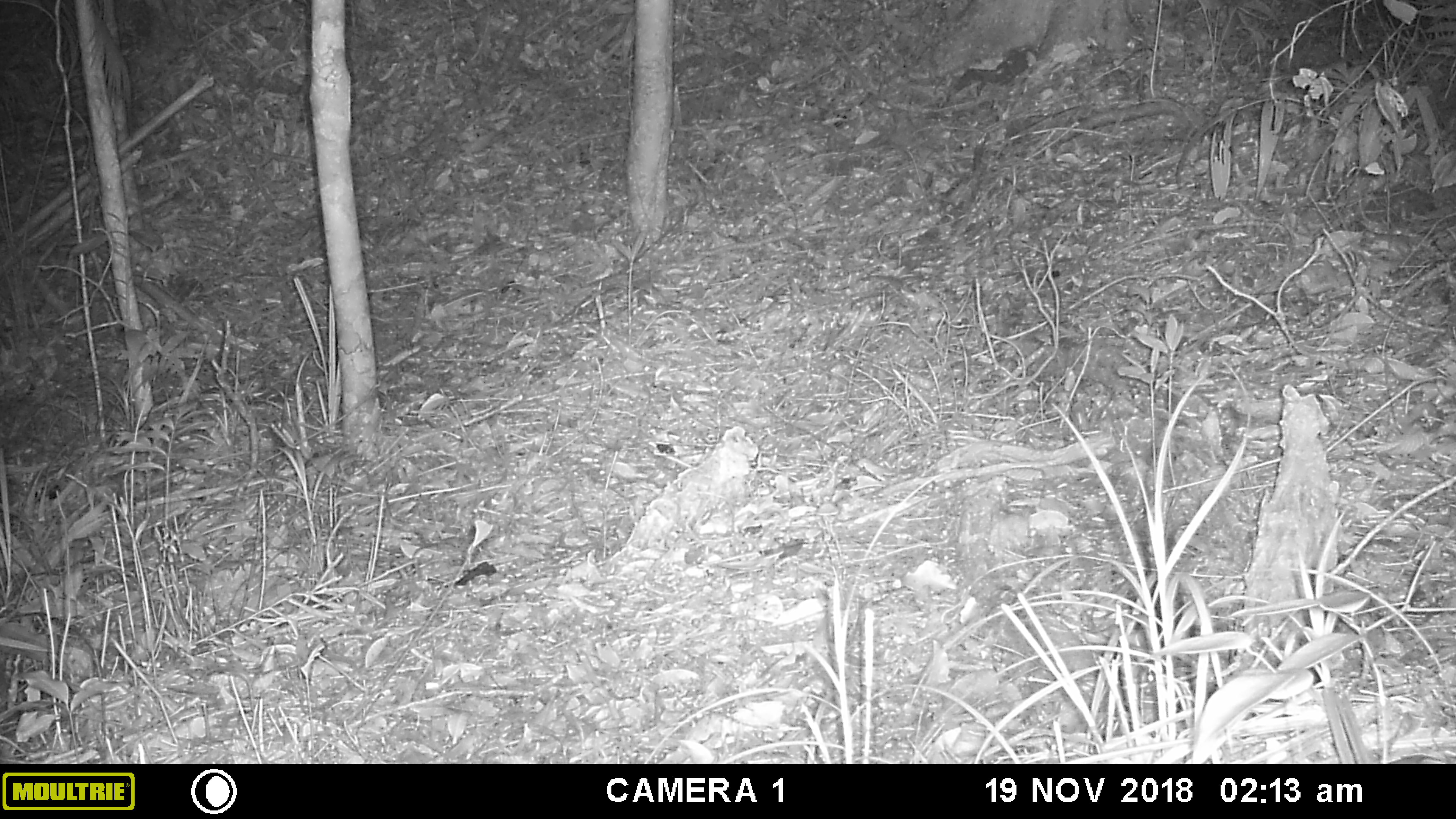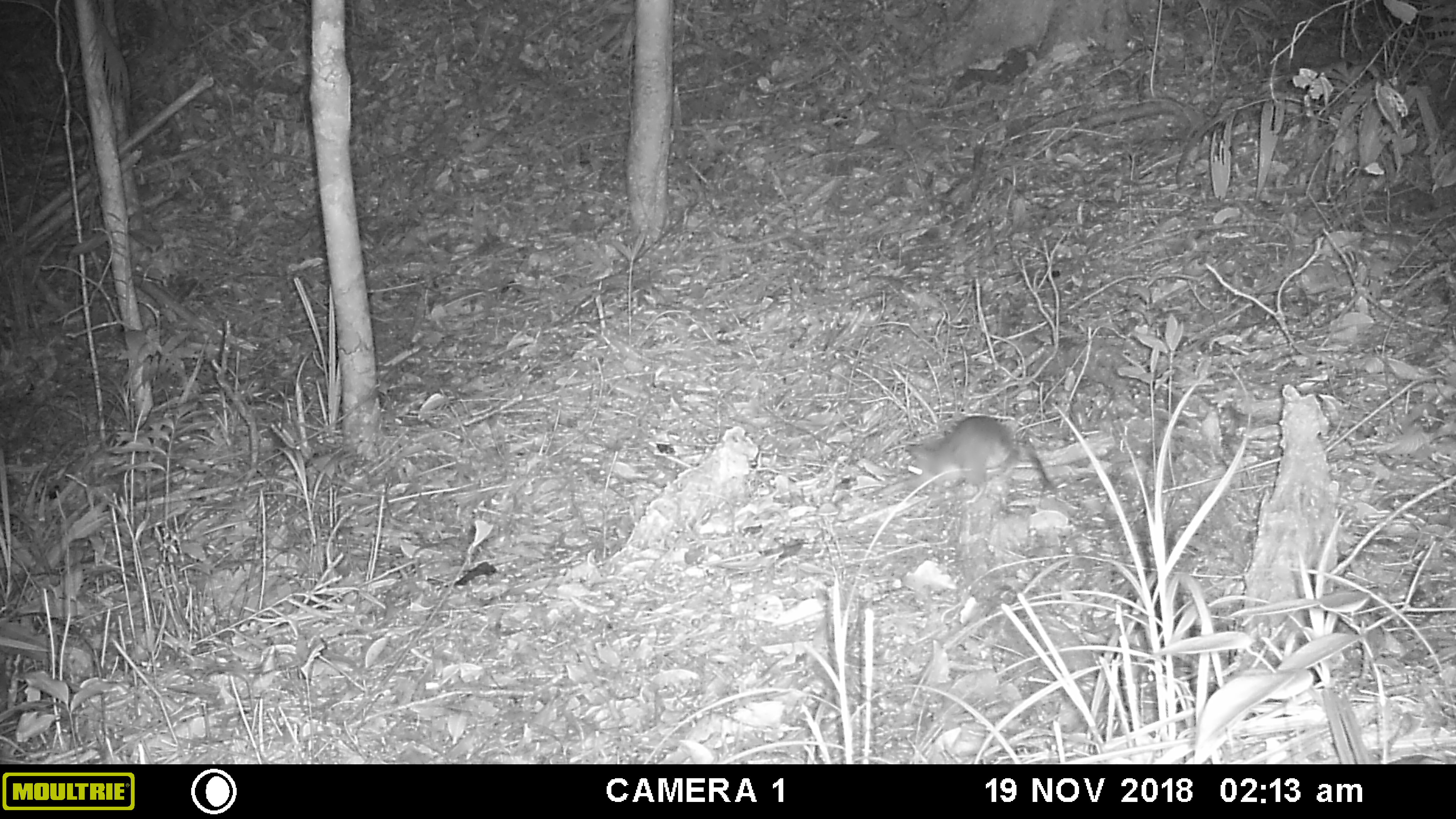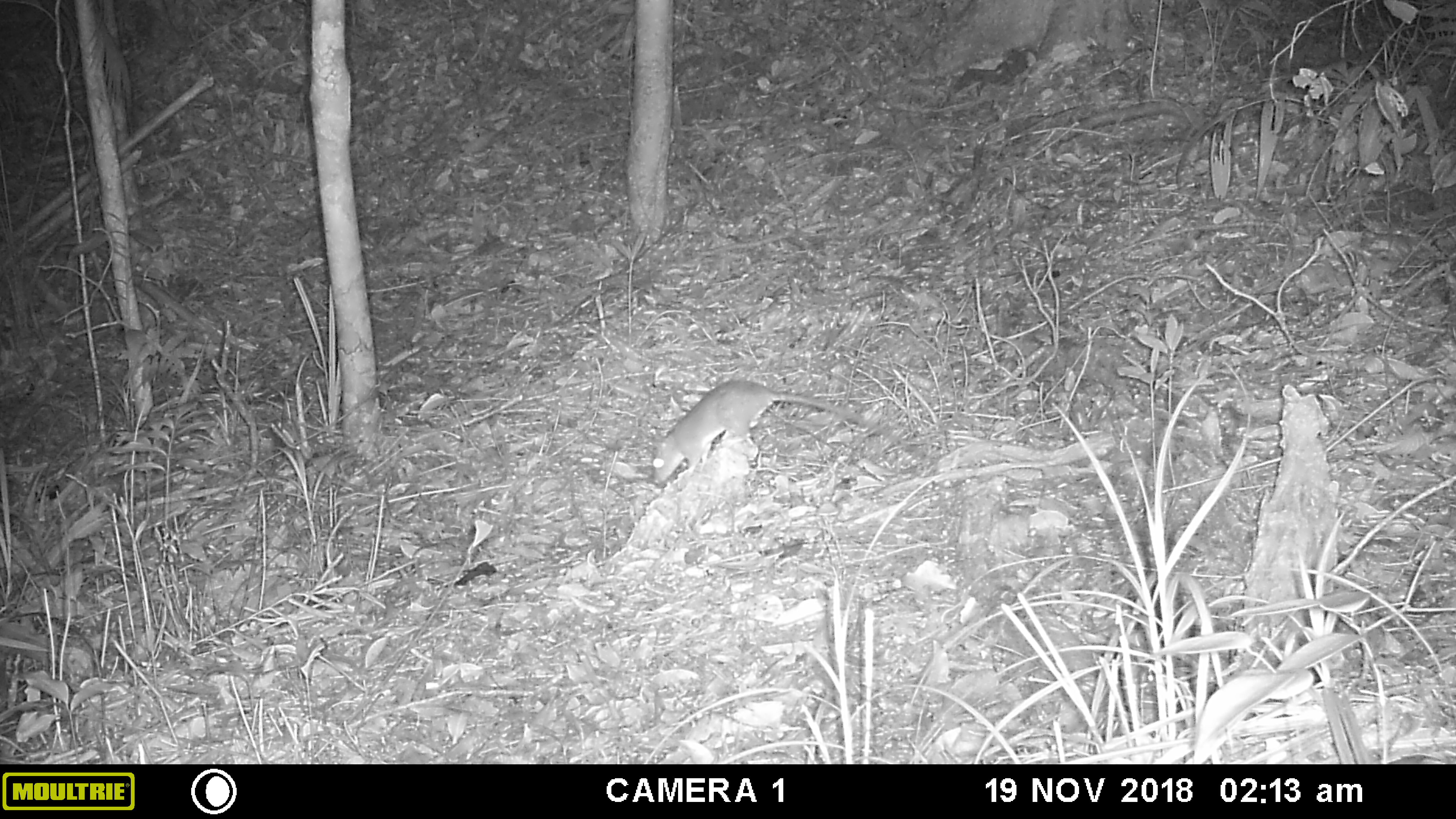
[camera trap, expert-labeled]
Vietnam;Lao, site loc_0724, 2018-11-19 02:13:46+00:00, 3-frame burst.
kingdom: Animalia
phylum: Chordata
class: Mammalia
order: Rodentia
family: Muridae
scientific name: Muridae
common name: old-world mice and rats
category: unidentified murid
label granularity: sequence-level